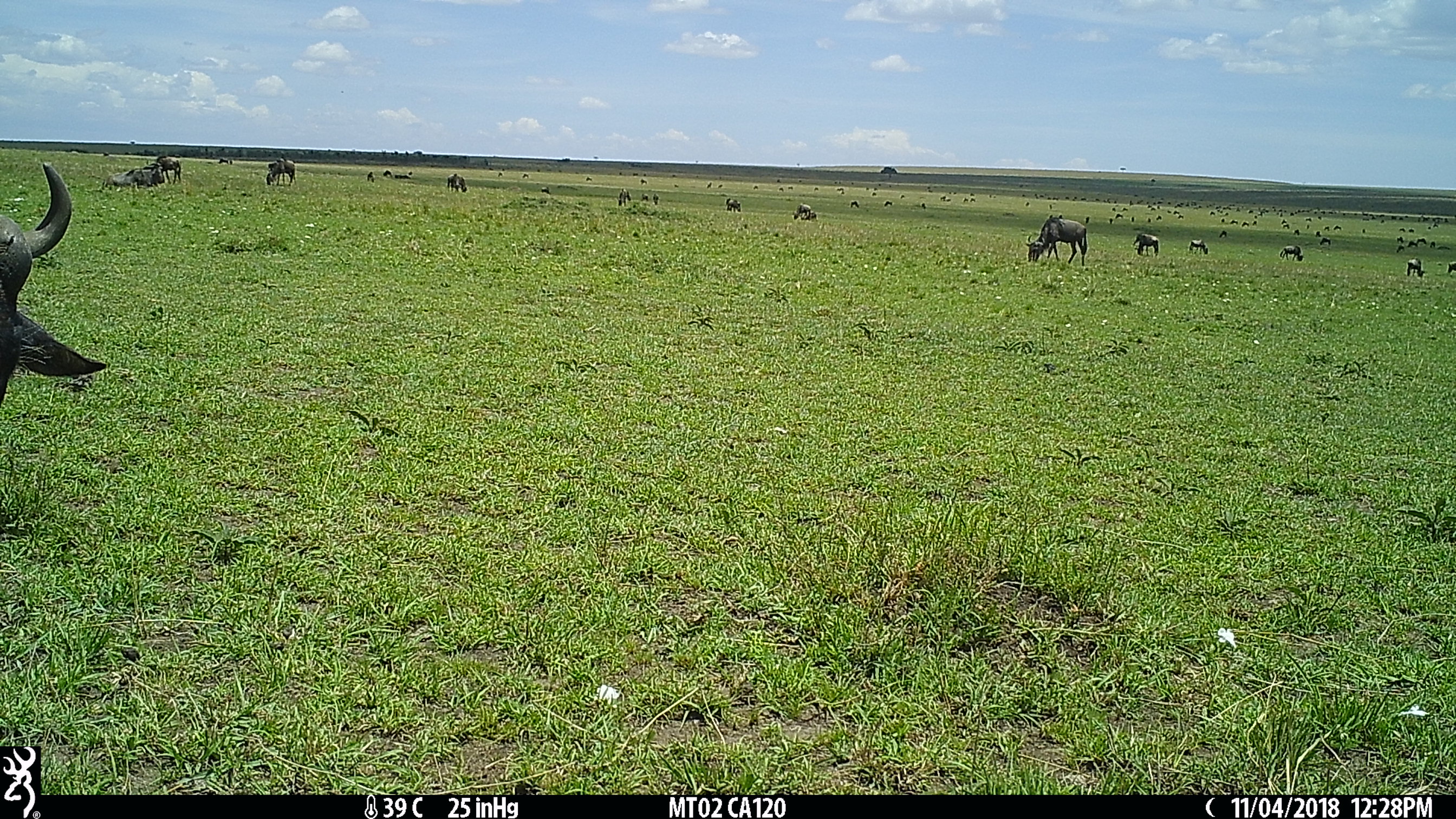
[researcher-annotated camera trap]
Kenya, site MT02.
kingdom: Animalia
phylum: Chordata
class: Mammalia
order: Artiodactyla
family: Bovidae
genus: Connochaetes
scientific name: Connochaetes taurinus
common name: blue wildebeest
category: wildebeest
Wildebeest (blue wildebeest) (Connochaetes taurinus).